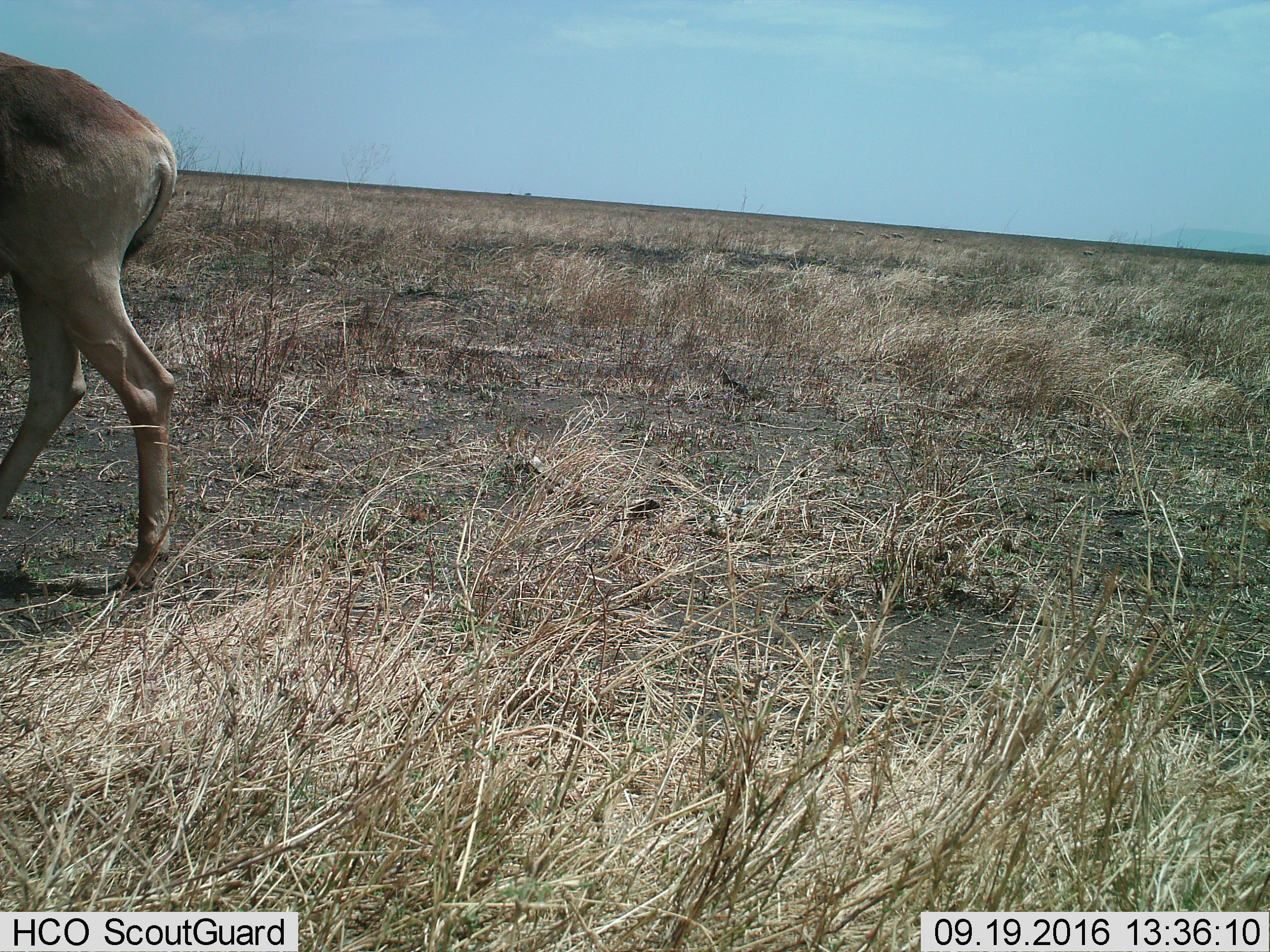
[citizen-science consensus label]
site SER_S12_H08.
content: unidentified animal